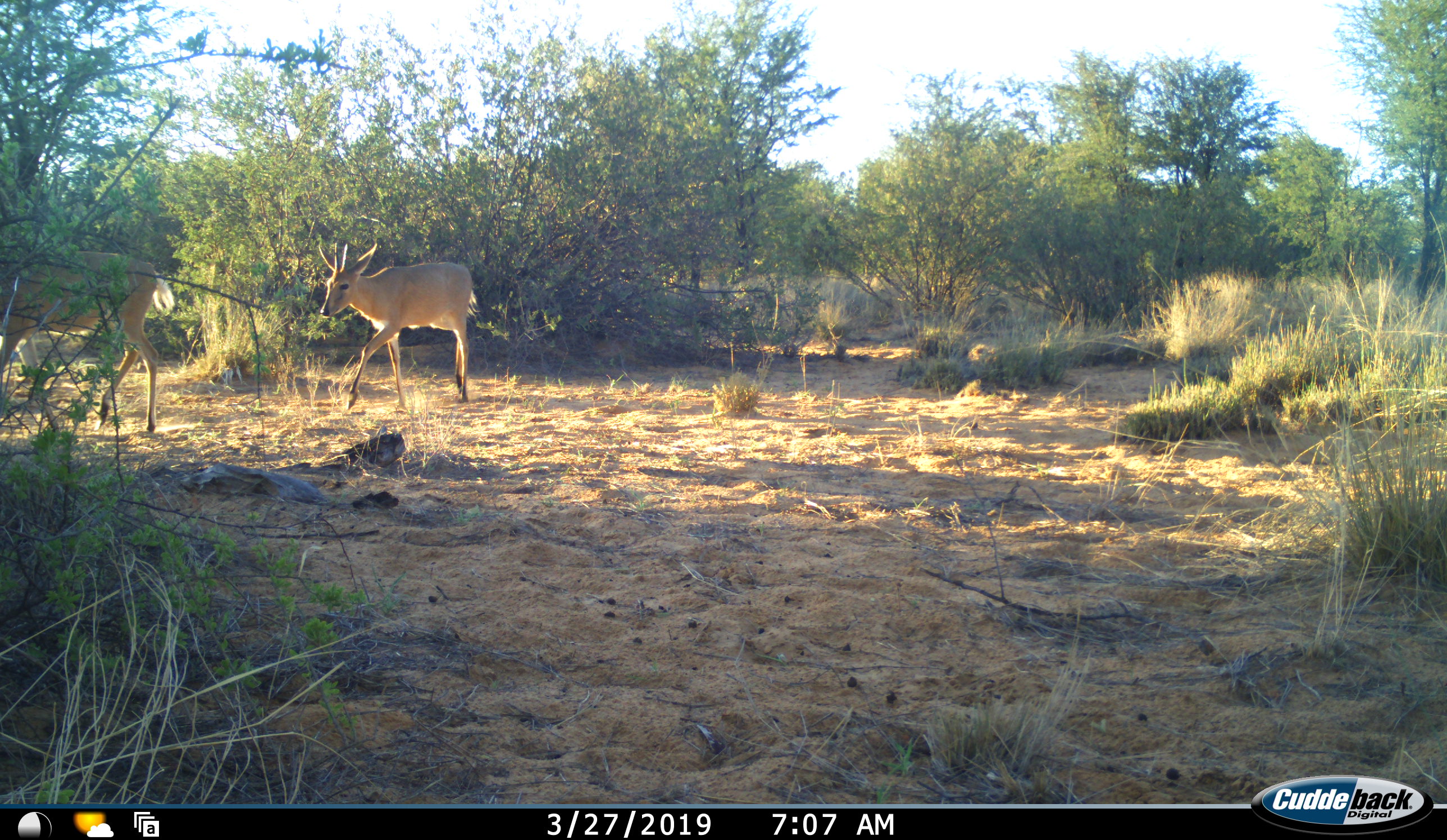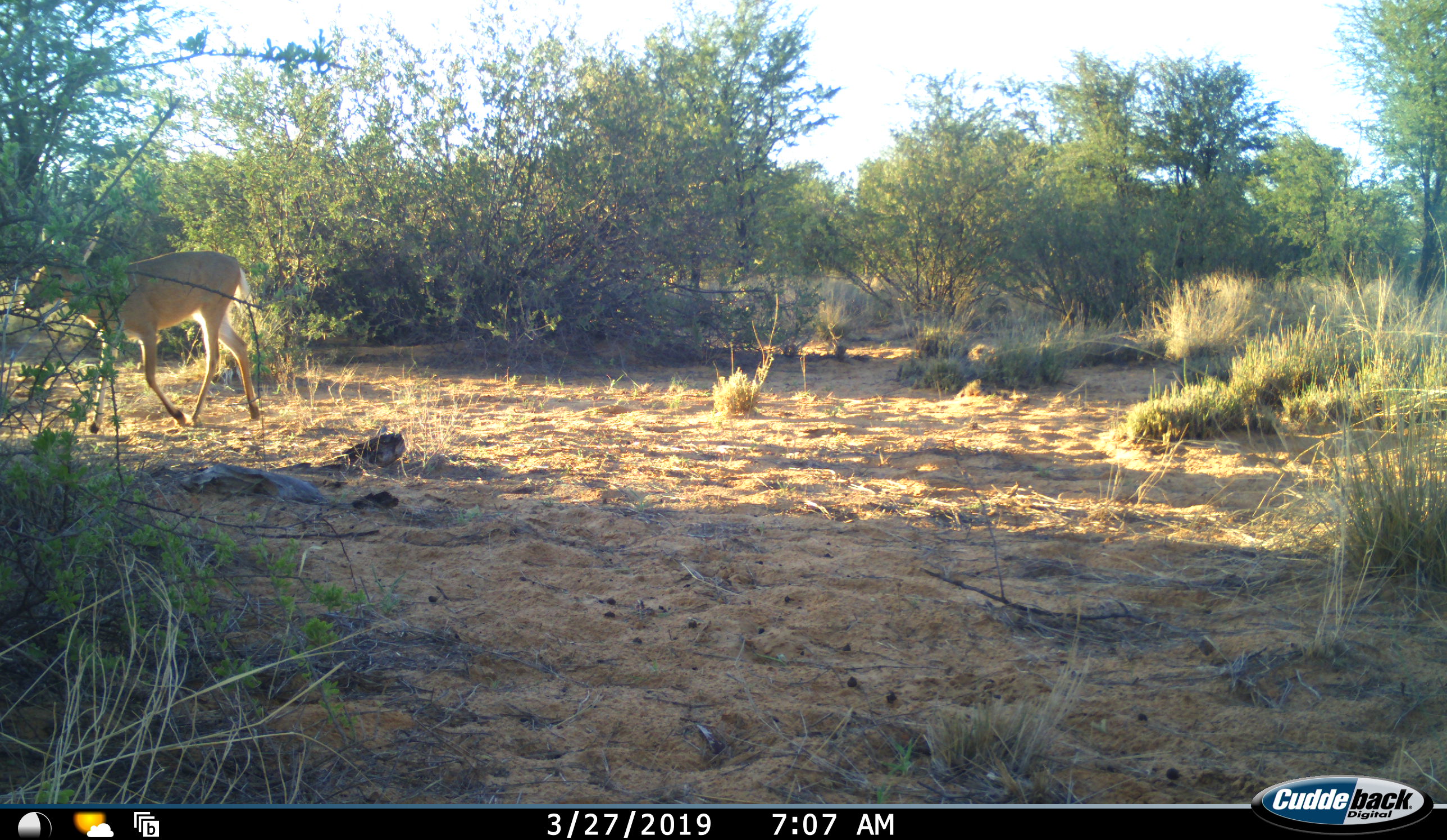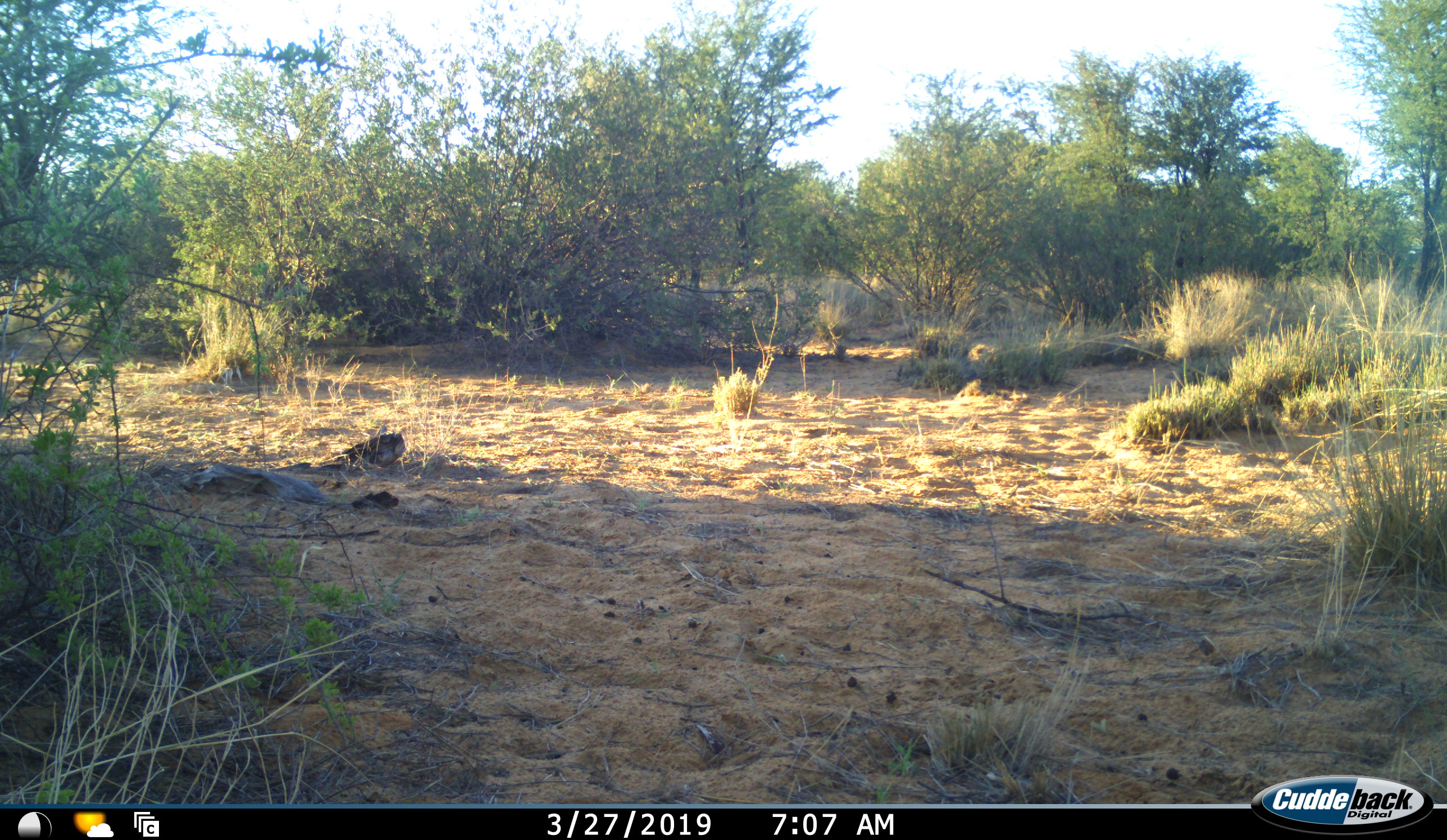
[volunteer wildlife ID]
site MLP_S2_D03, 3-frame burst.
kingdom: Animalia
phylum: Chordata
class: Mammalia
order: Artiodactyla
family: Bovidae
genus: Sylvicapra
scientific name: Sylvicapra grimmia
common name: common duiker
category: duikercommongrey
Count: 2.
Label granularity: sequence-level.